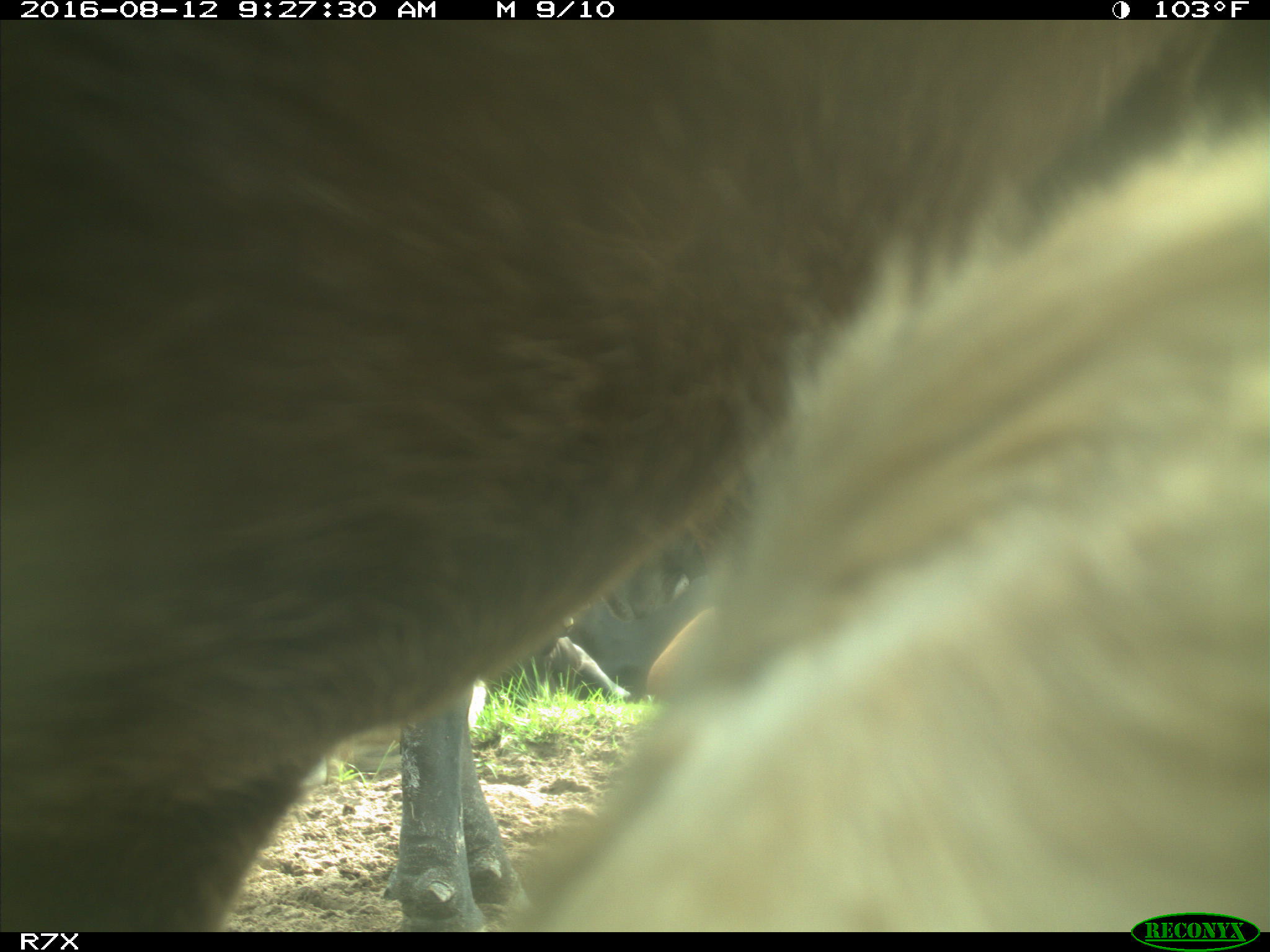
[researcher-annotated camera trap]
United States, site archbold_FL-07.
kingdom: Animalia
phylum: Chordata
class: Mammalia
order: Artiodactyla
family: Bovidae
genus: Bos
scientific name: Bos taurus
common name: domestic cow